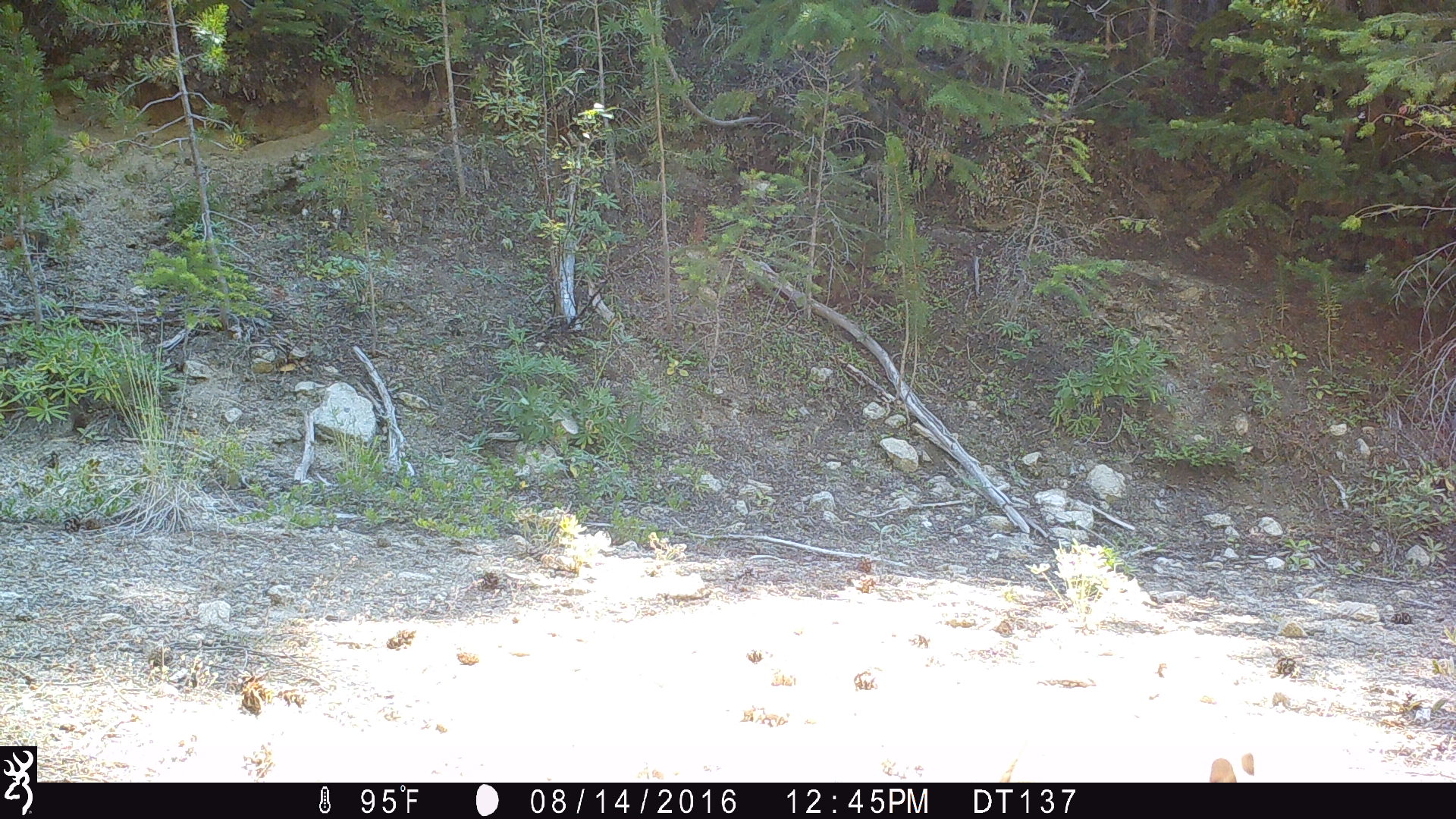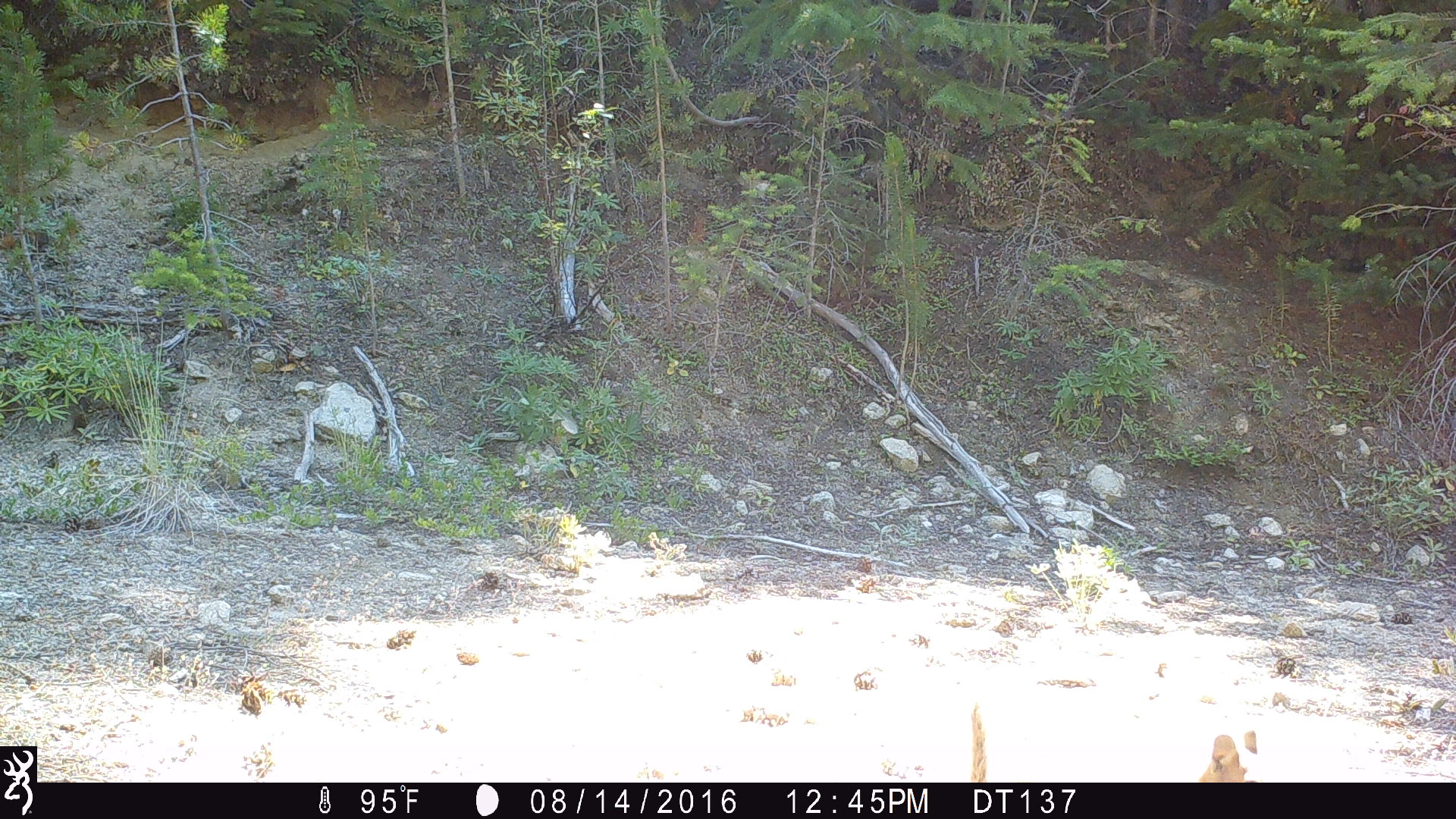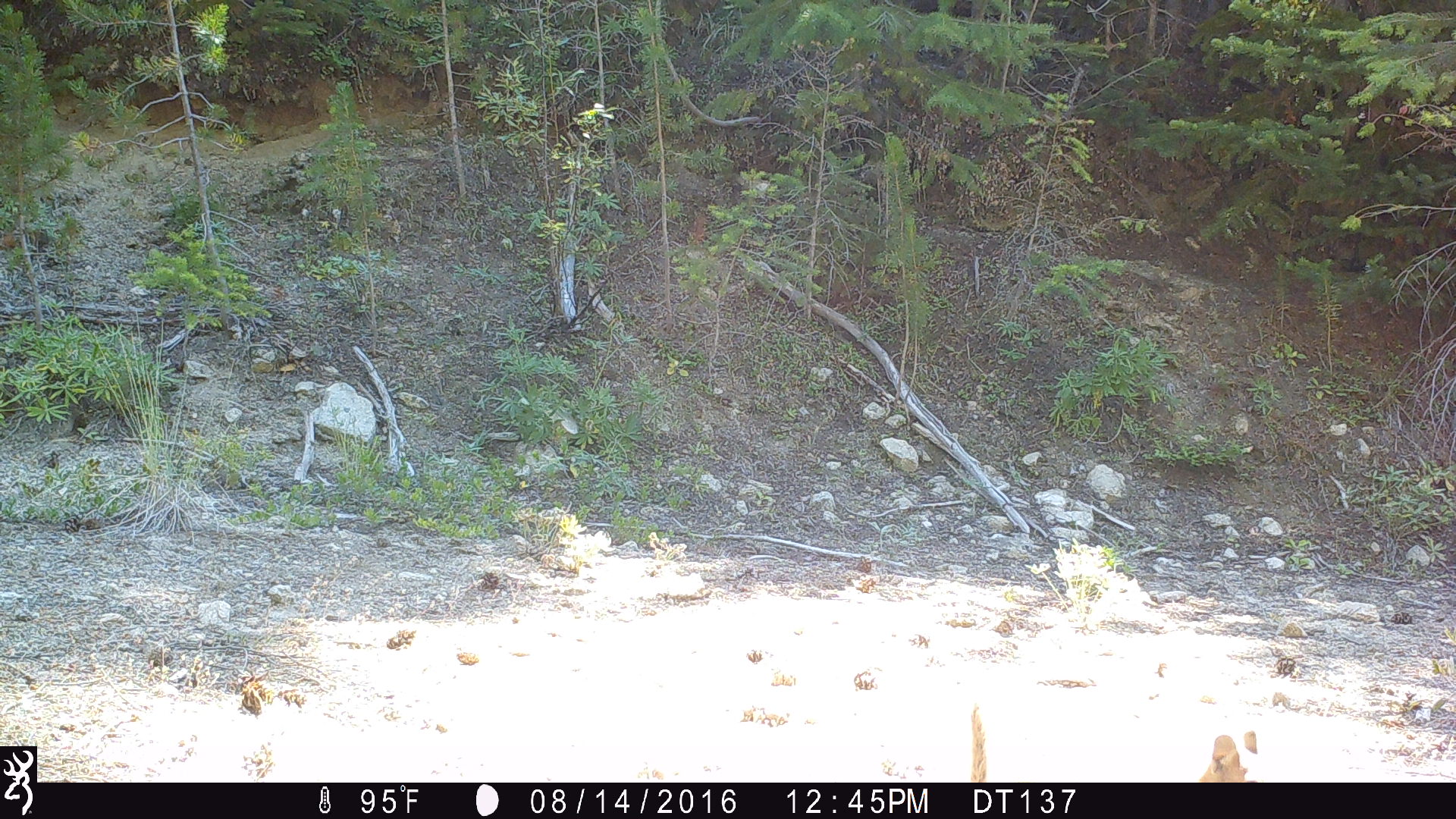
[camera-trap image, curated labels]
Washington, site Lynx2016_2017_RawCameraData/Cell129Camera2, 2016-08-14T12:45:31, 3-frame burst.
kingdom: Animalia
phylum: Chordata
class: Mammalia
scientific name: Mammalia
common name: small mammal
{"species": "small mammal (Mammalia)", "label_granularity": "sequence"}